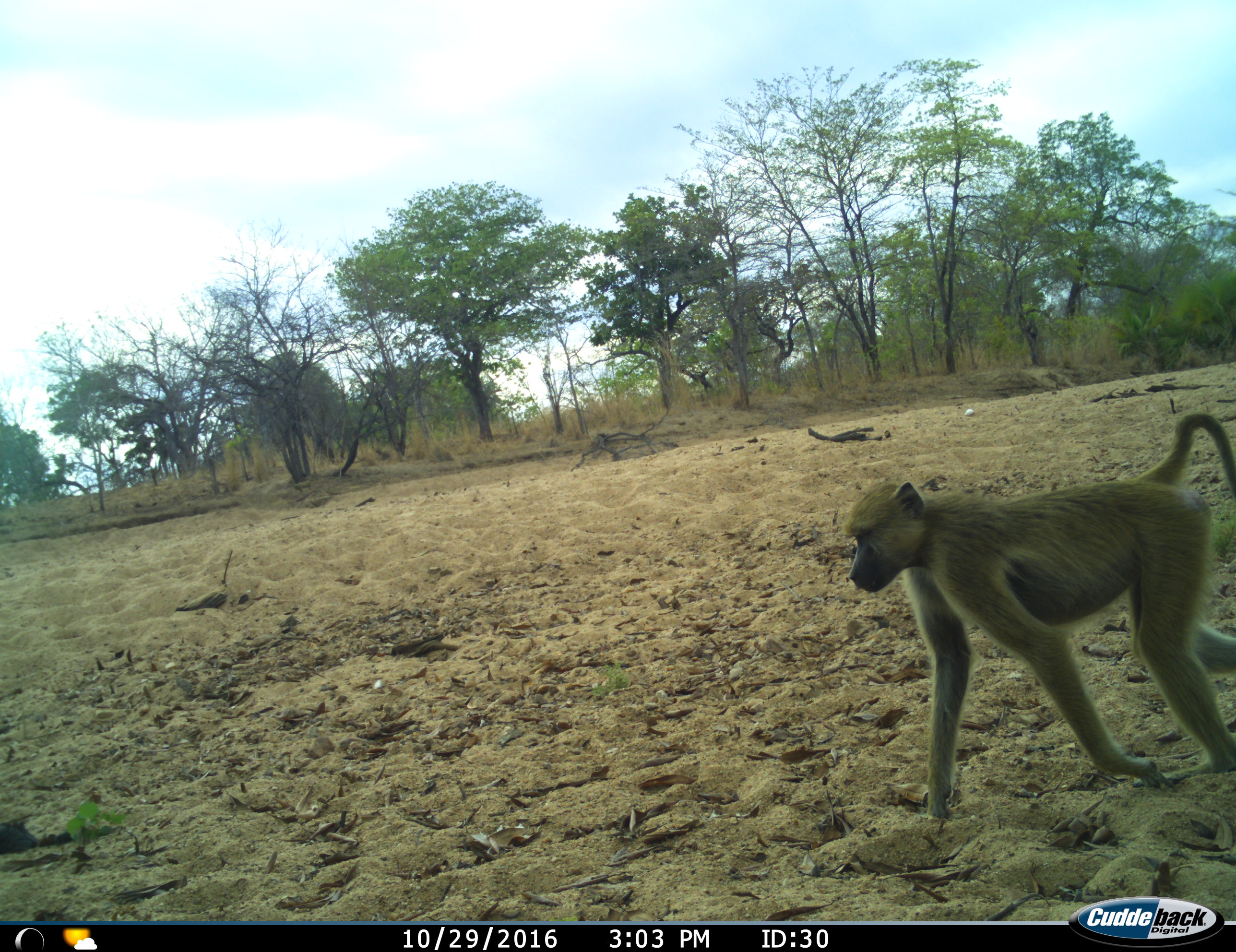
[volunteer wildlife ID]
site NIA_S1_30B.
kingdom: Animalia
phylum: Chordata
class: Mammalia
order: Primates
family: Cercopithecidae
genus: Papio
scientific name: Papio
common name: baboon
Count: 1.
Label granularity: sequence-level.